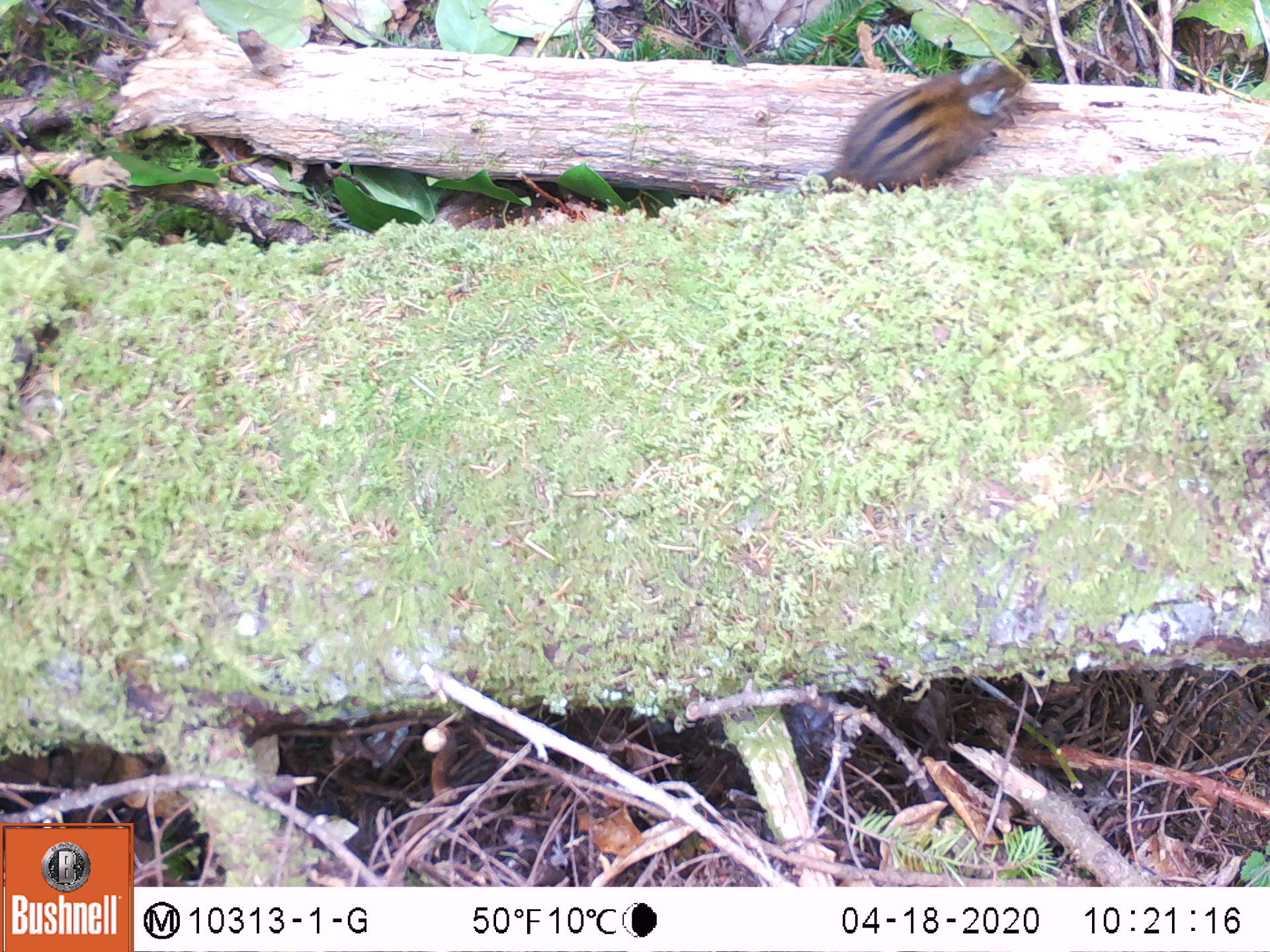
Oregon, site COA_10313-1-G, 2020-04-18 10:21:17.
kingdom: Animalia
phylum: Chordata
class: Mammalia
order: Rodentia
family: Sciuridae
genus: Neotamias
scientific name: Neotamias townsendii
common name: townsend's chipmunk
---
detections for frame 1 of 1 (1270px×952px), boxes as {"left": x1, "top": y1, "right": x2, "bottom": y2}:
townsend's chipmunk: {"left": 811, "top": 51, "right": 1033, "bottom": 192}